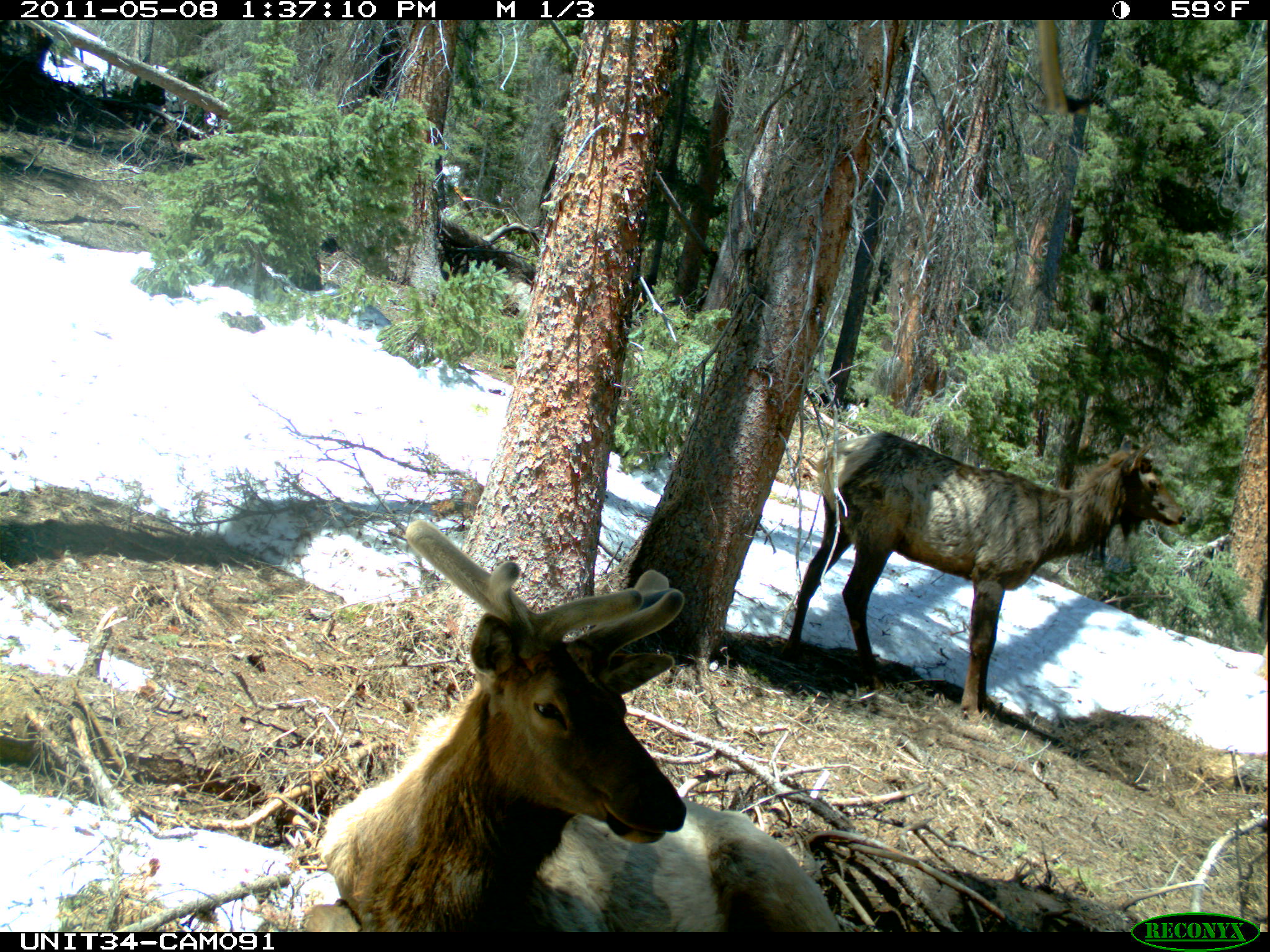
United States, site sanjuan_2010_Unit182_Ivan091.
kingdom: Animalia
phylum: Chordata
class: Mammalia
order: Artiodactyla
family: Cervidae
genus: Cervus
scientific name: Cervus elaphus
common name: red deer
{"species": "Cervus elaphus (red deer)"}